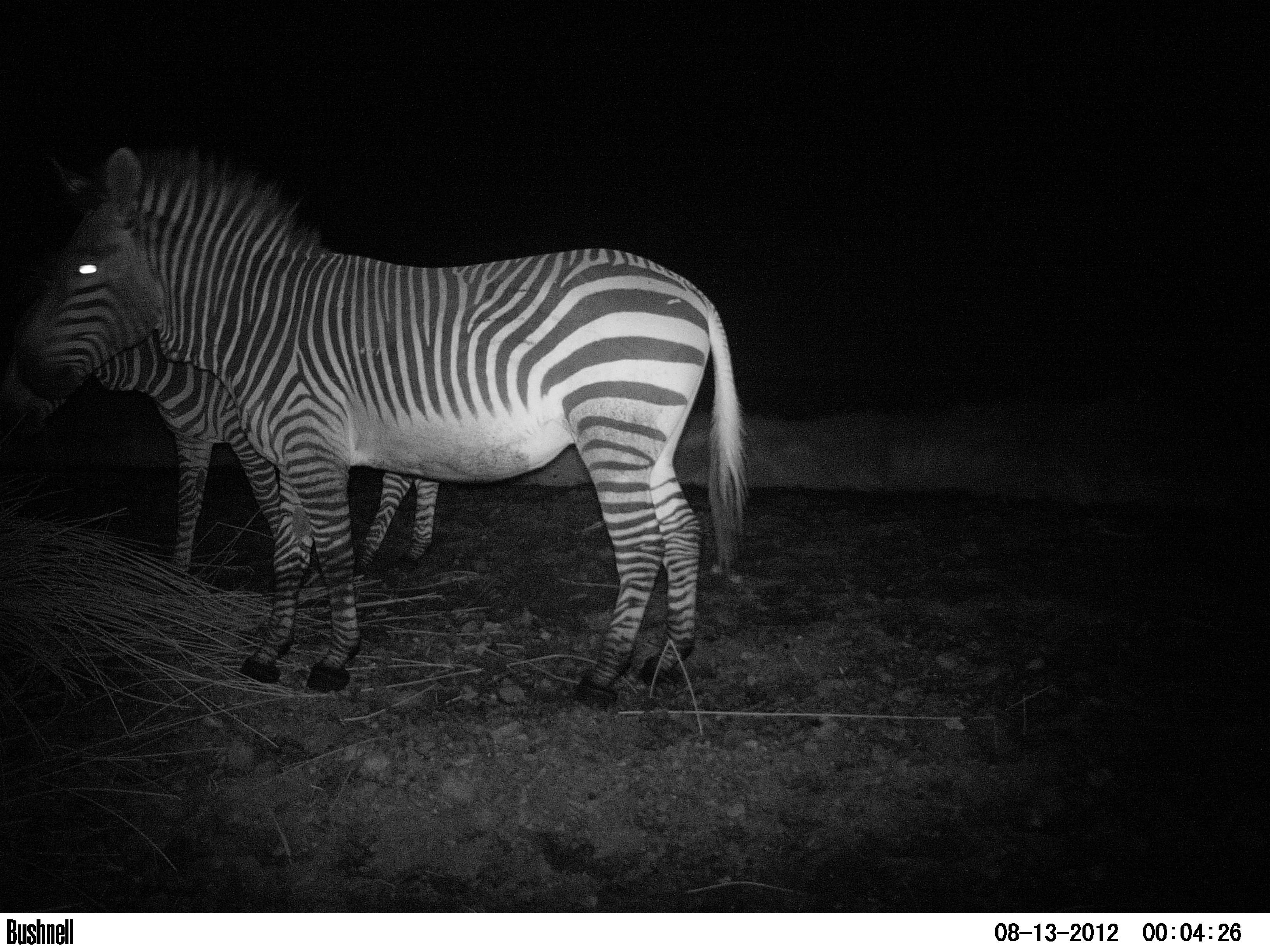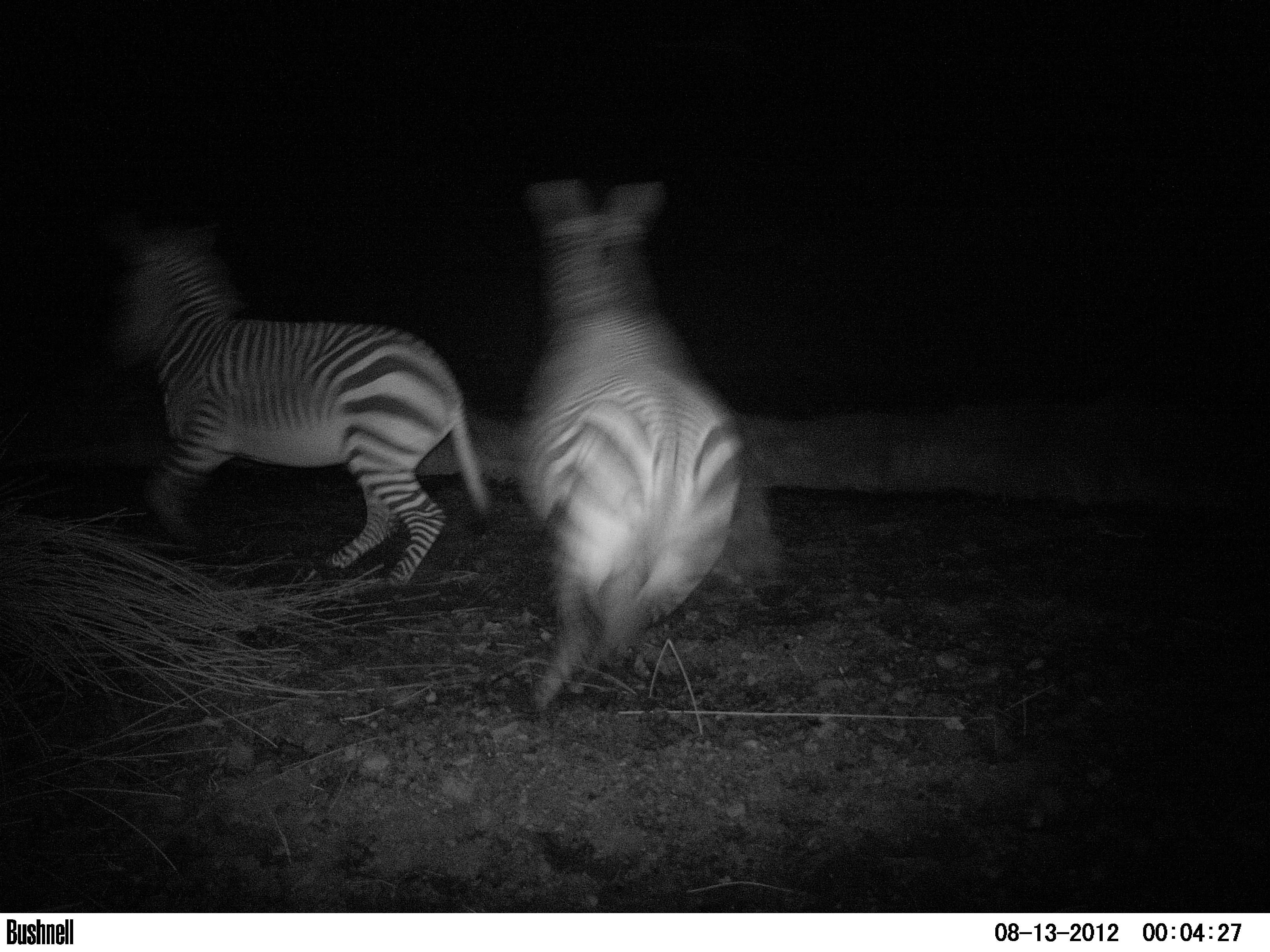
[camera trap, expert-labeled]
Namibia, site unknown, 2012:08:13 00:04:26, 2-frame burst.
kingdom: Animalia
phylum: Chordata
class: Mammalia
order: Perissodactyla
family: Equidae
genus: Equus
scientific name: Equus zebra hartmannae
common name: hartmann's mountain zebra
Equus zebra hartmannae (hartmann's mountain zebra).